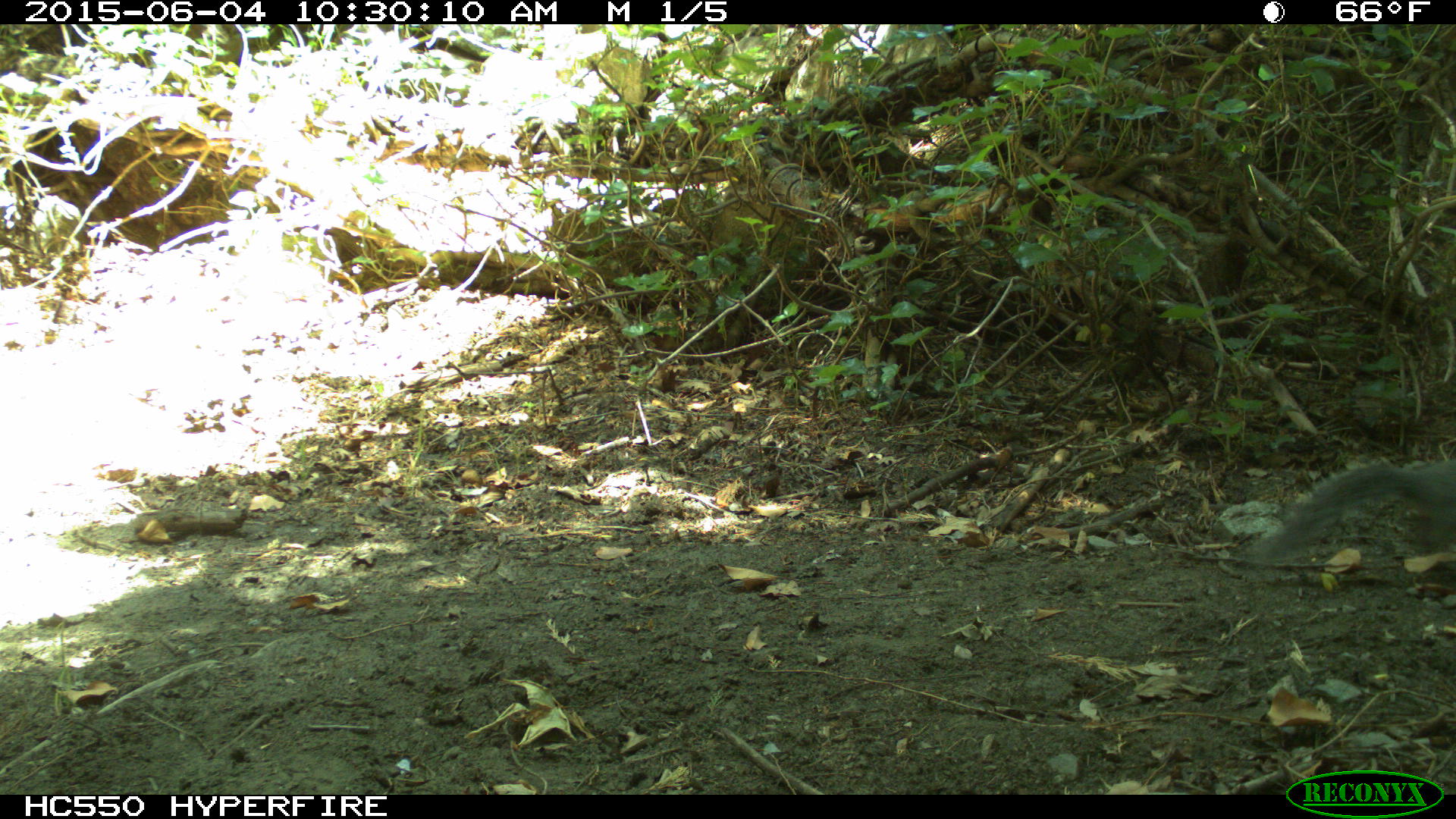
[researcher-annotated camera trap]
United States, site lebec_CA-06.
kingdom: Animalia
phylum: Chordata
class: Mammalia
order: Rodentia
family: Sciuridae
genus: Sciurus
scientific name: Sciurus carolinensis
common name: eastern gray squirrel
Sciurus carolinensis (eastern gray squirrel).